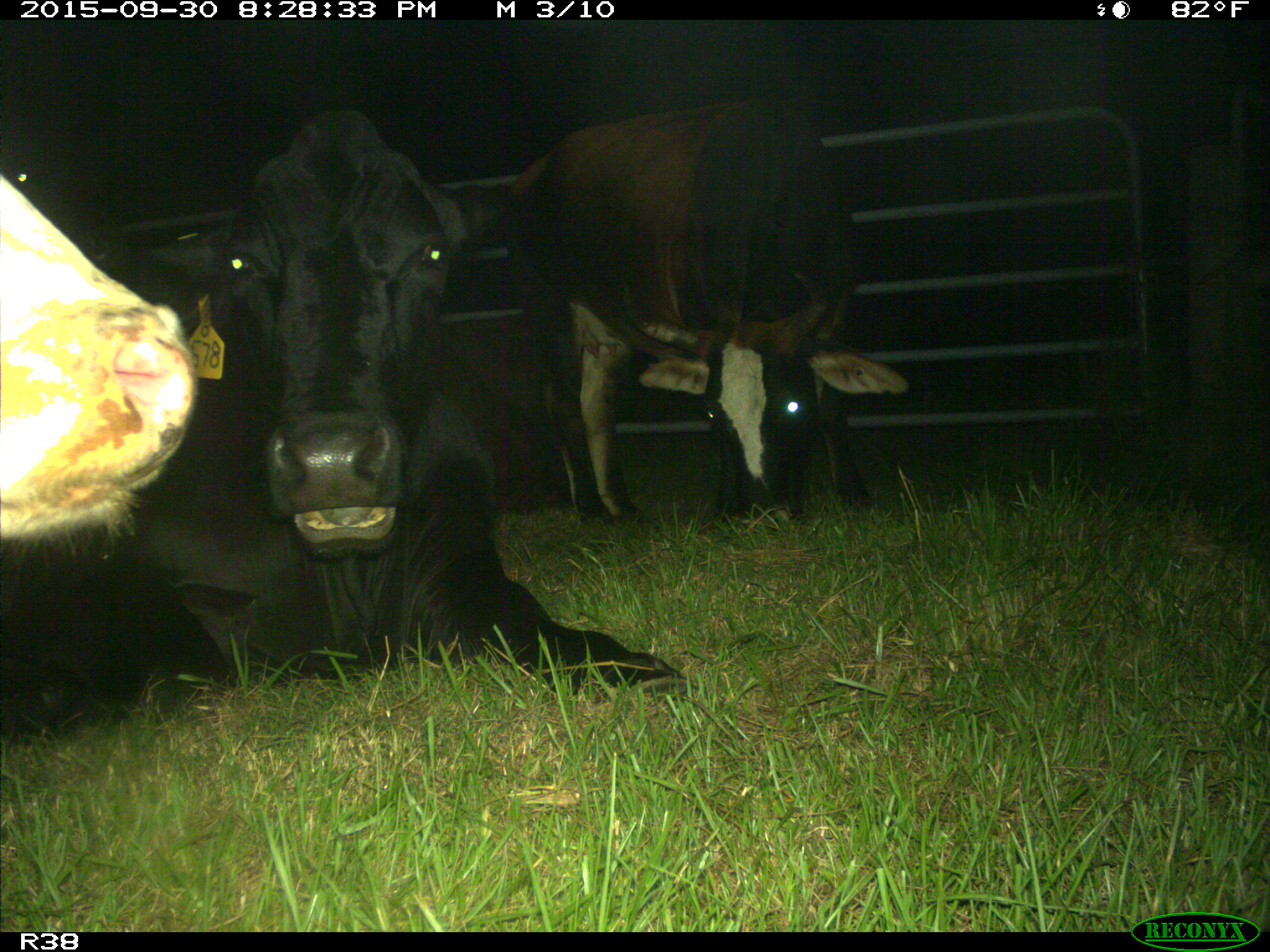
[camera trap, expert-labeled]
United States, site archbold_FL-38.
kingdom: Animalia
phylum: Chordata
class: Mammalia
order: Artiodactyla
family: Bovidae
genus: Bos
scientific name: Bos taurus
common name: domestic cow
Bos taurus (domestic cow).